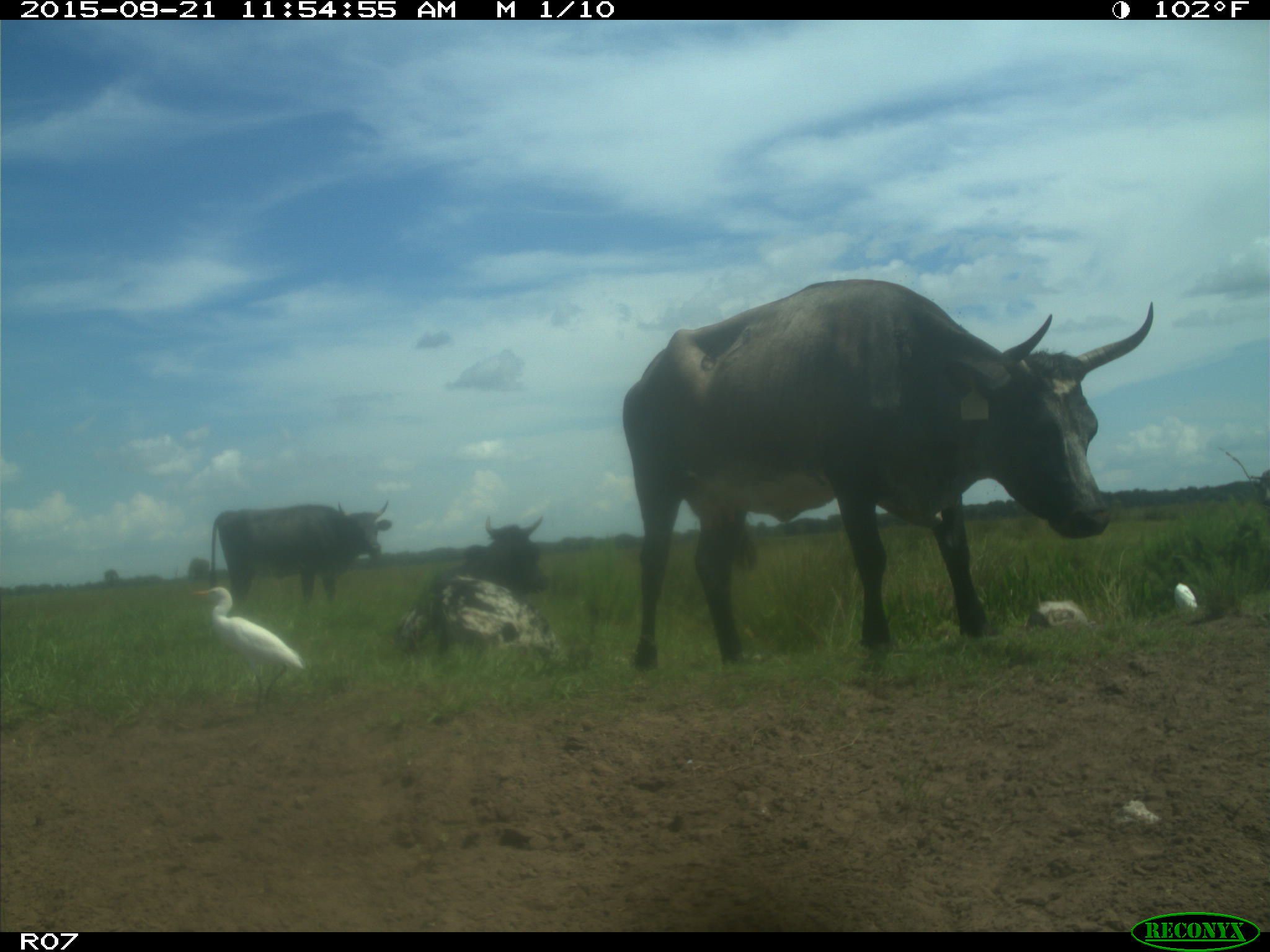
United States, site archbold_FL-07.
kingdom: Animalia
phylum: Chordata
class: Mammalia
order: Artiodactyla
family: Bovidae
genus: Bos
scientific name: Bos taurus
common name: domestic cow